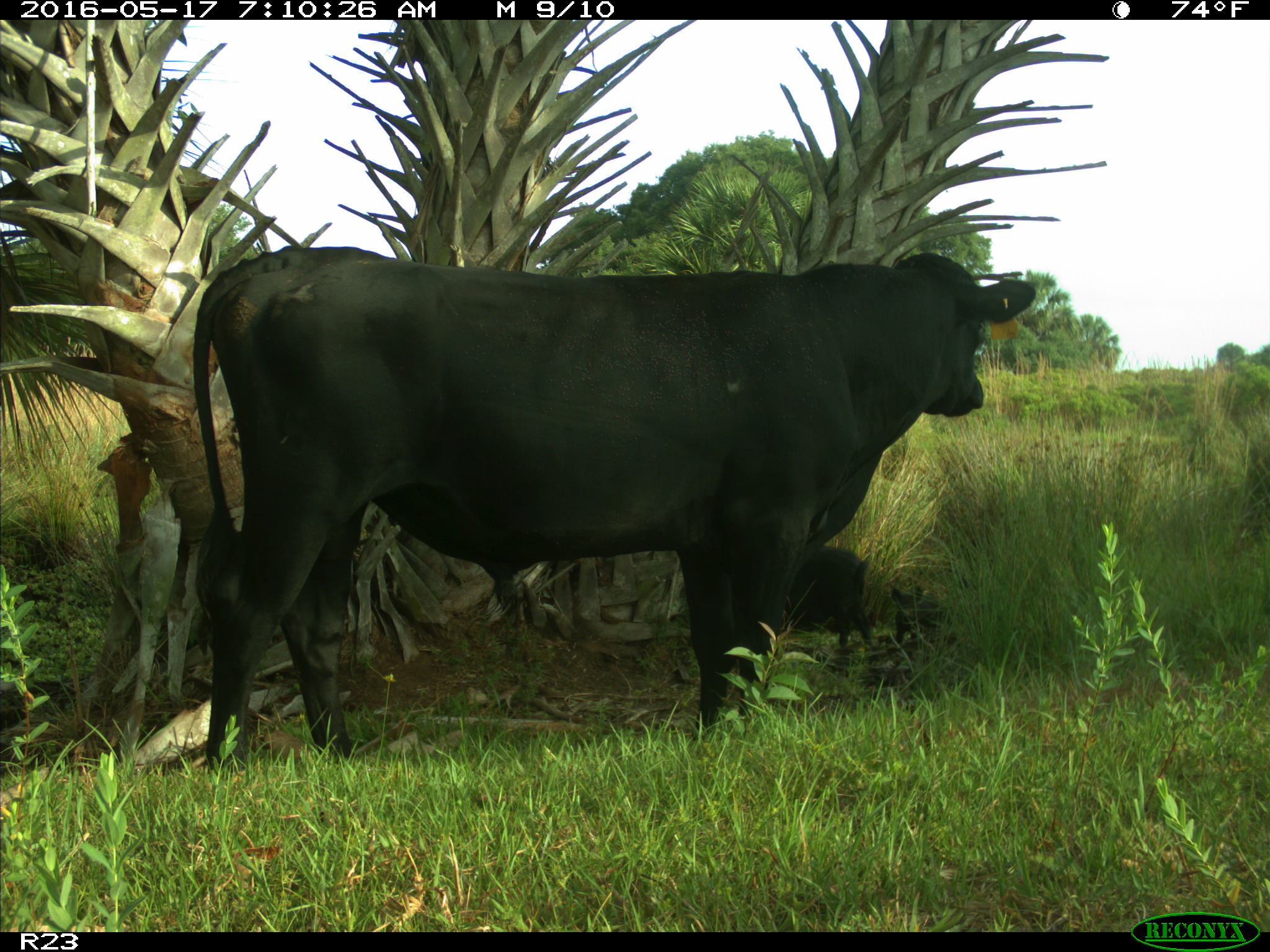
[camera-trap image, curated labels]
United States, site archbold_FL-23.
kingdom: Animalia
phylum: Chordata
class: Mammalia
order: Artiodactyla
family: Suidae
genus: Sus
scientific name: Sus scrofa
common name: wild boar